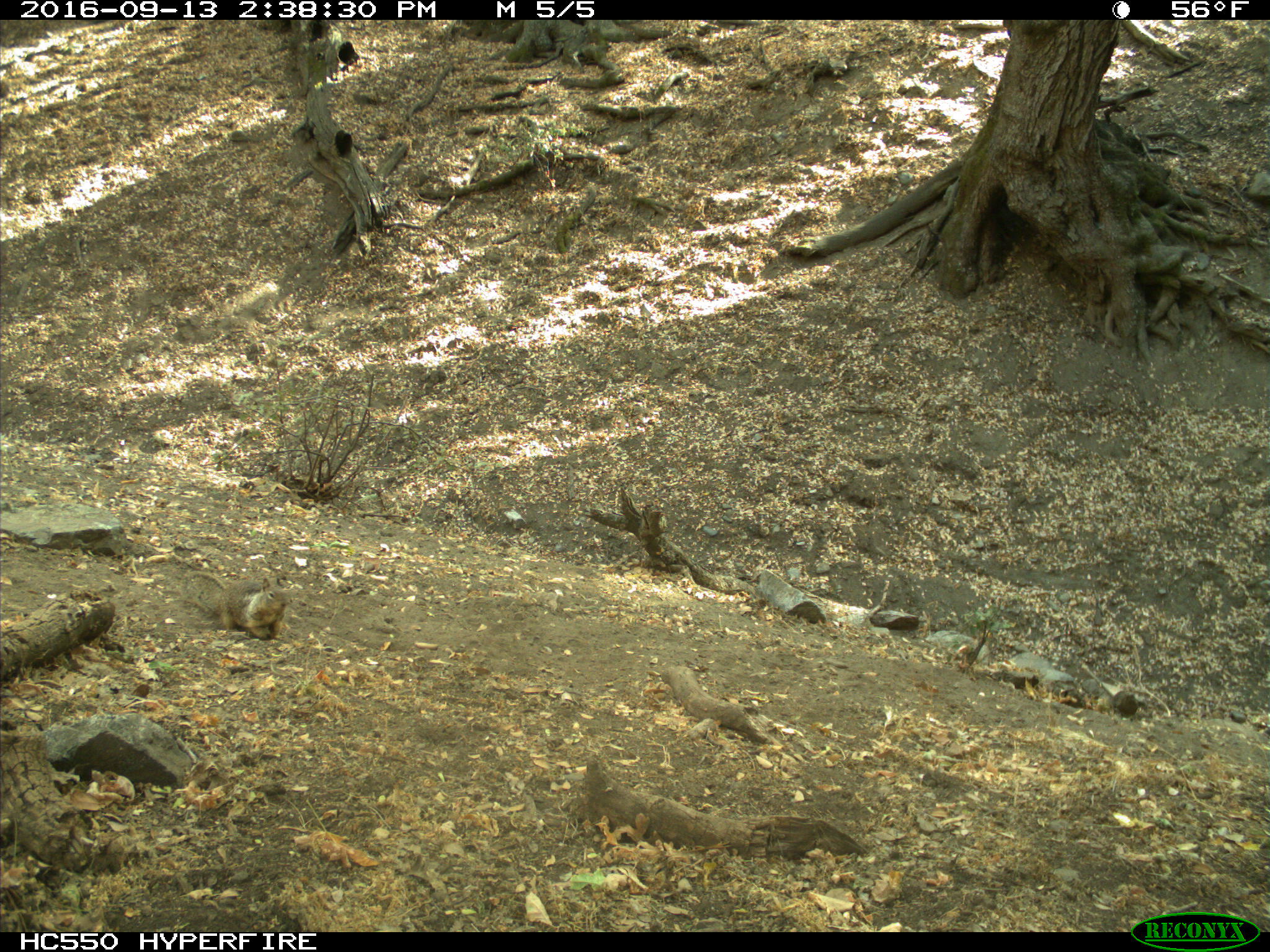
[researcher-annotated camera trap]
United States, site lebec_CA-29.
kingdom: Animalia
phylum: Chordata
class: Mammalia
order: Rodentia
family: Sciuridae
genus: Otospermophilus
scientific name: Otospermophilus beecheyi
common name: california ground squirrel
Otospermophilus beecheyi (california ground squirrel).